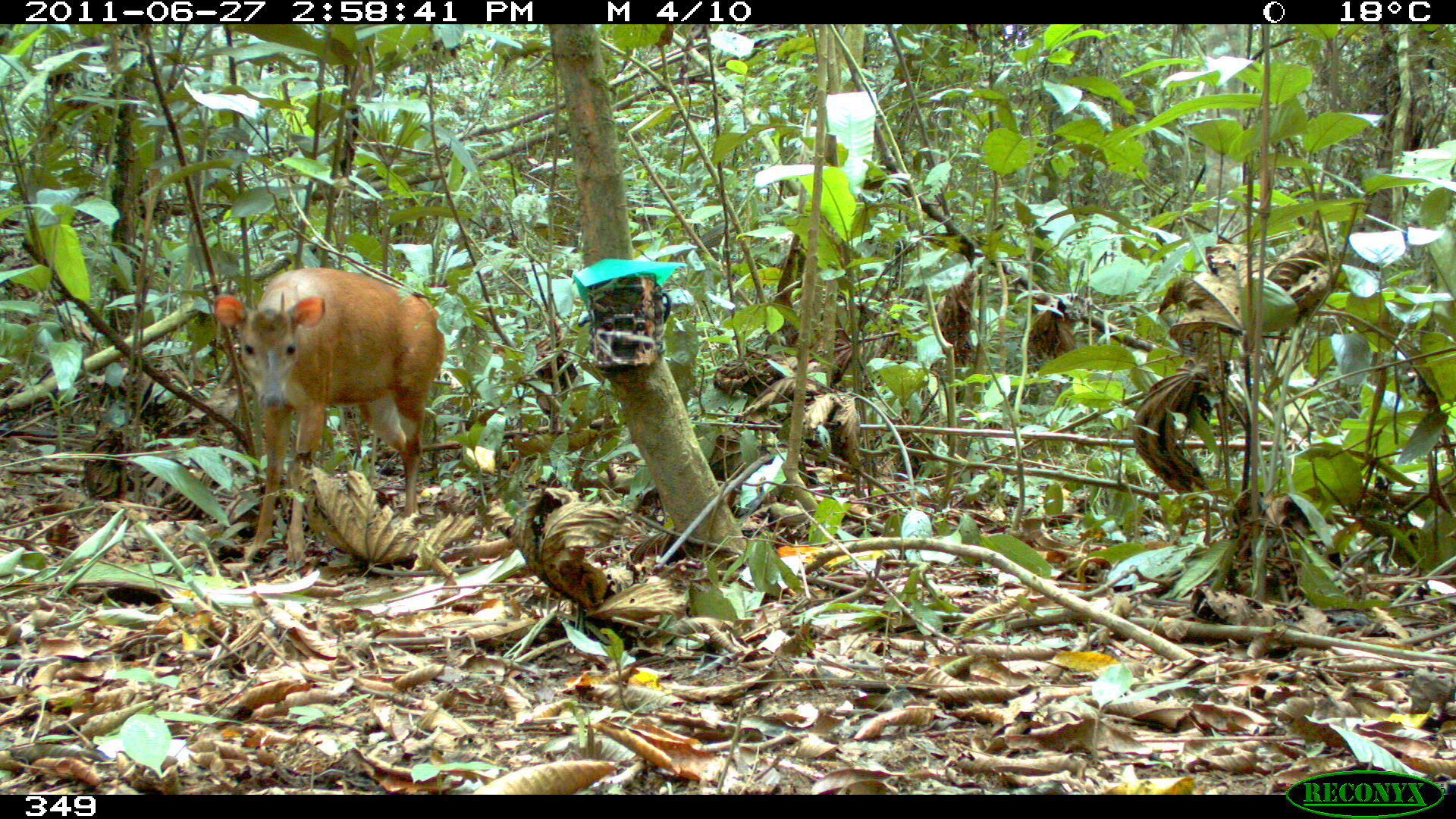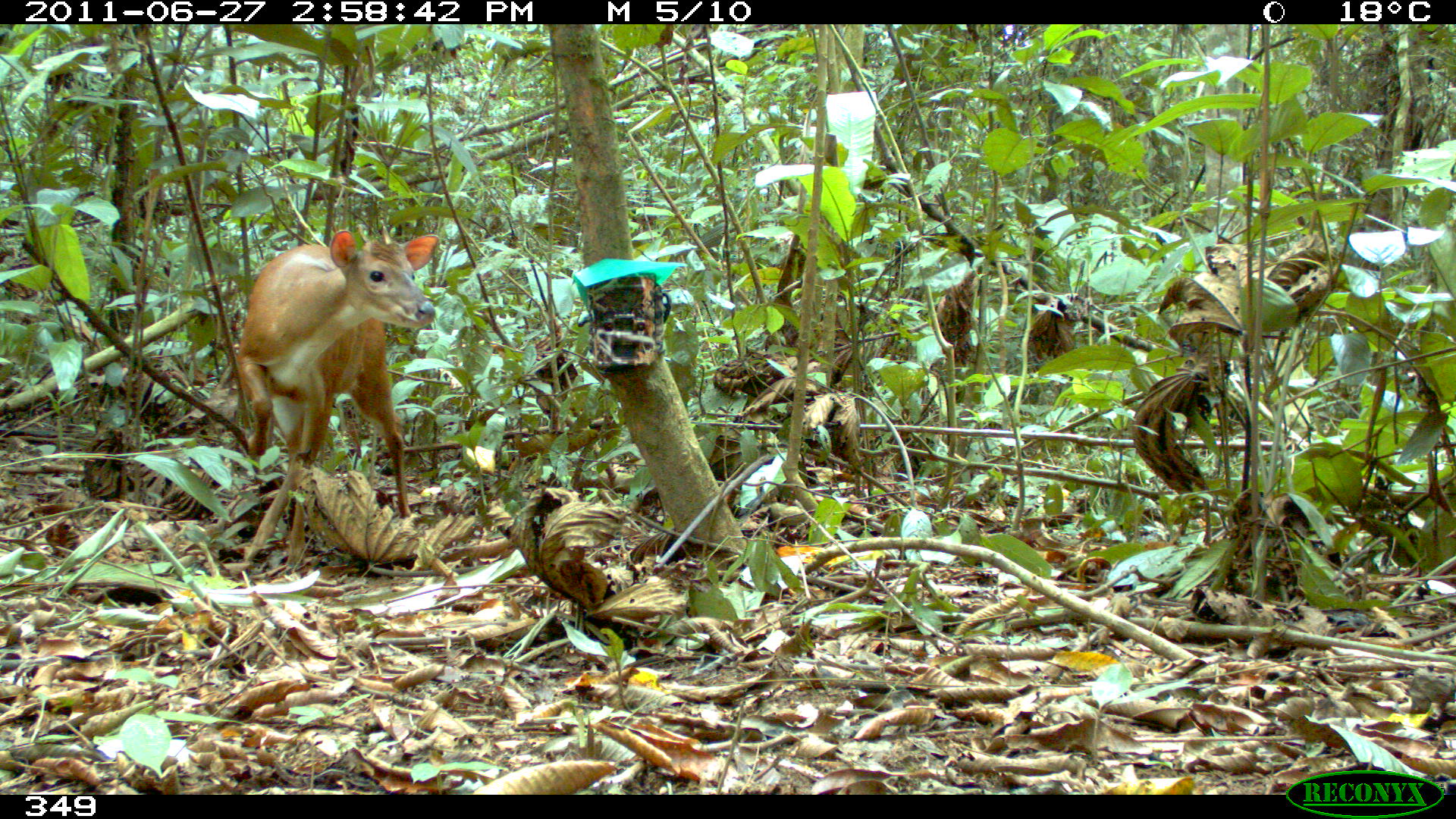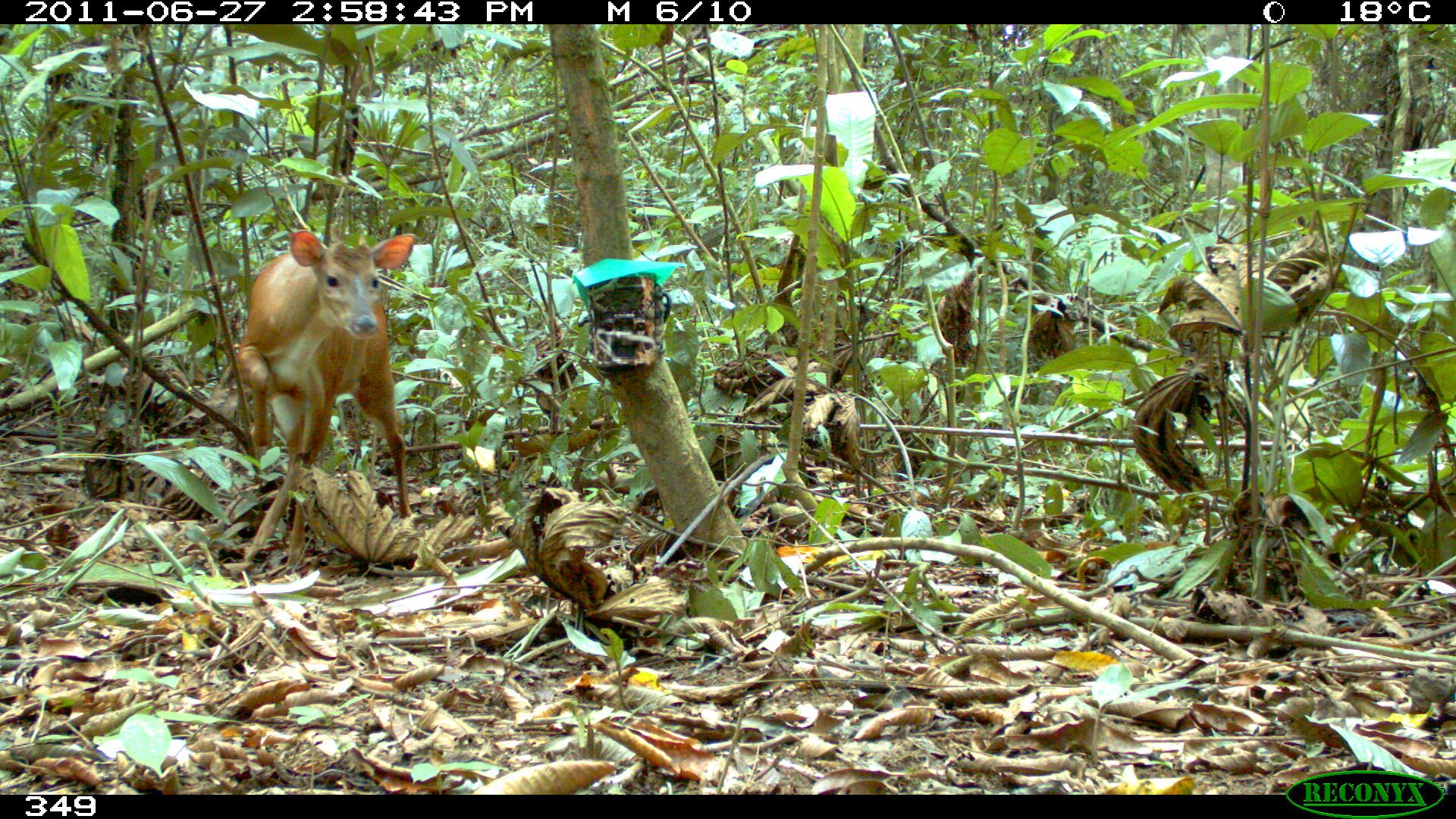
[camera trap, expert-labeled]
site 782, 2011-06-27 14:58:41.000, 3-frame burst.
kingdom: Animalia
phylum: Chordata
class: Mammalia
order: Artiodactyla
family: Cervidae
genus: Mazama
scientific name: Mazama americana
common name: red brocket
Mazama americana (red brocket).